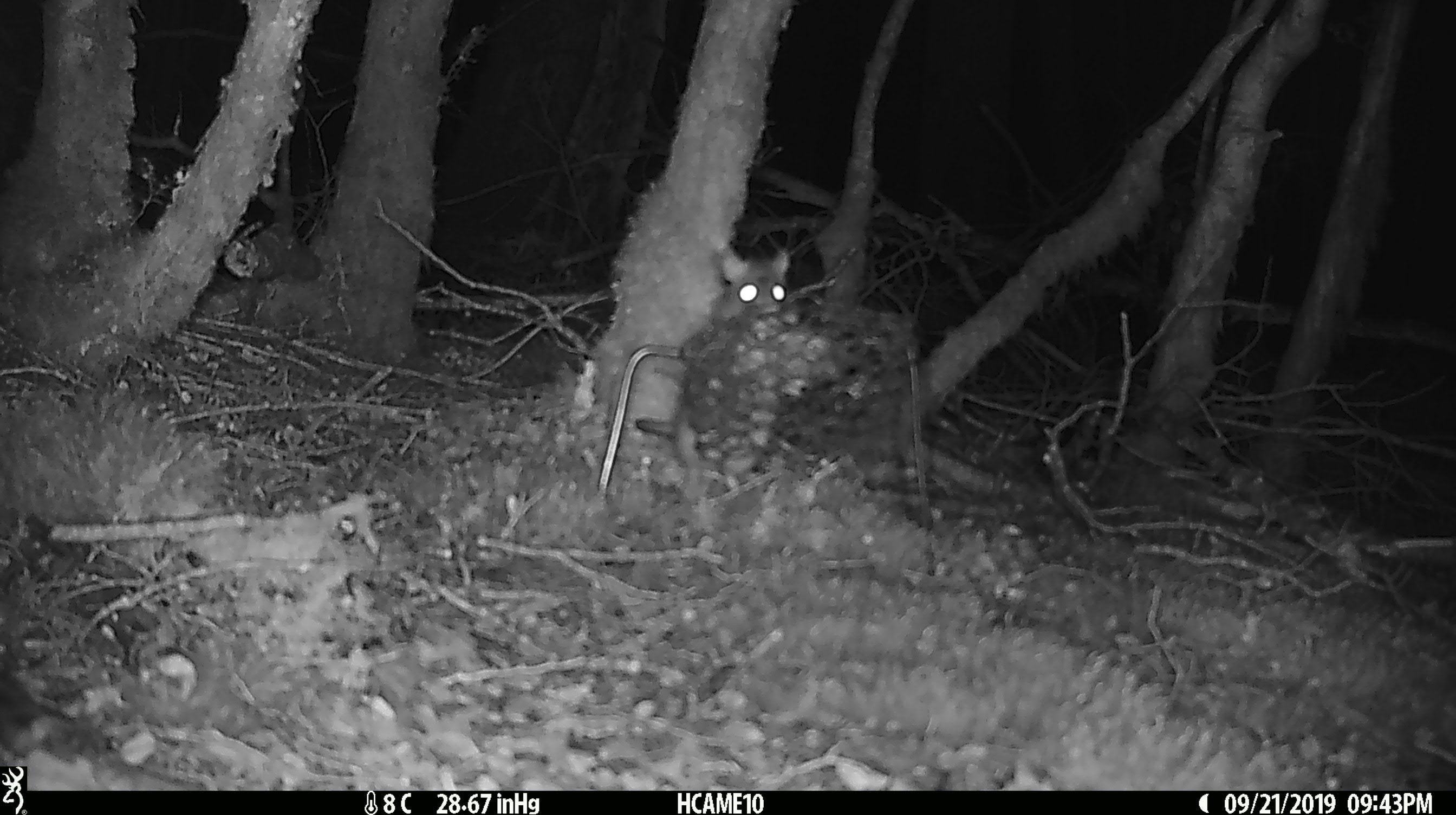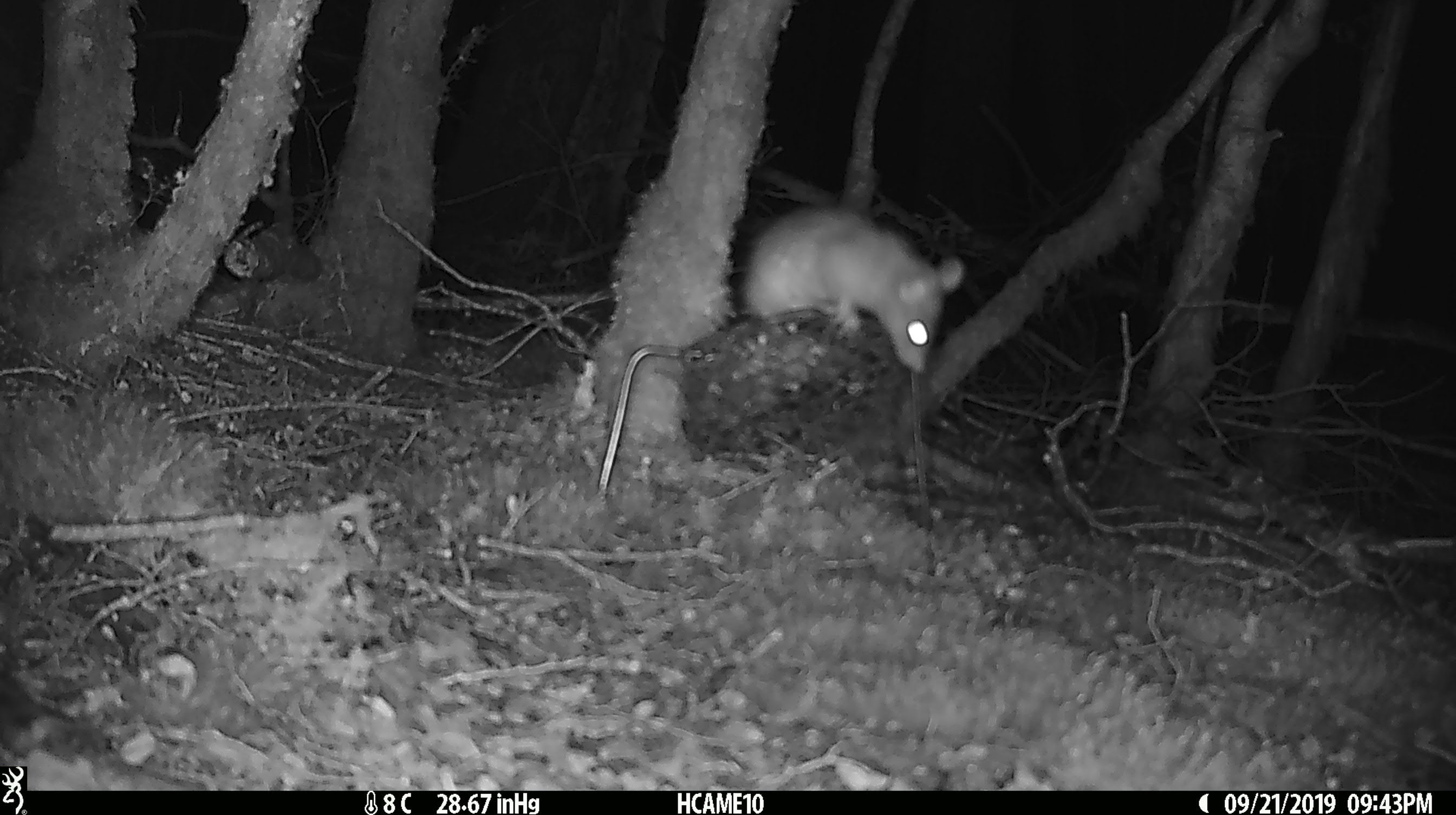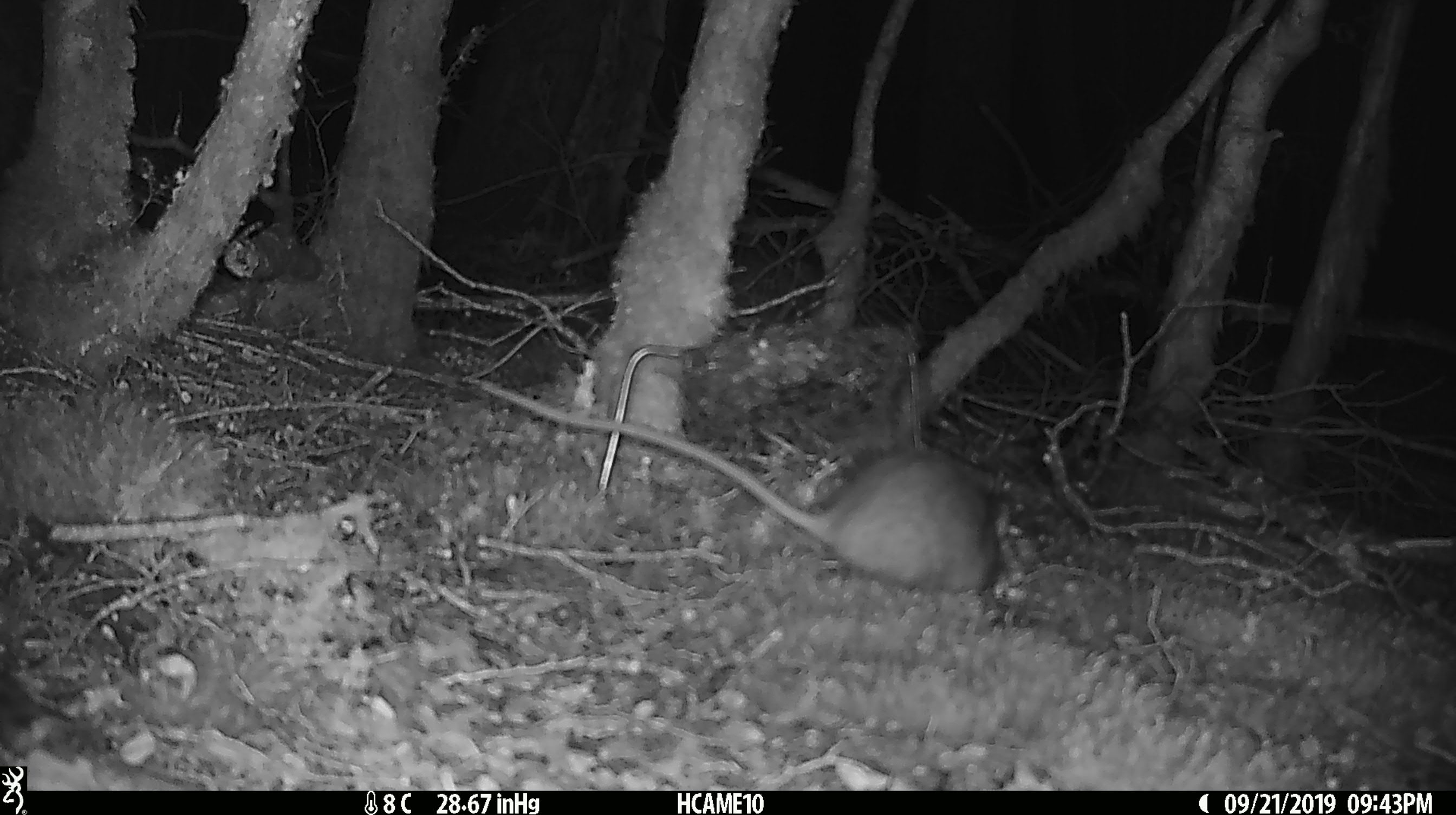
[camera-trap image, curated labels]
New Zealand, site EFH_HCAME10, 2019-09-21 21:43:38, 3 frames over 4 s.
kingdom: Animalia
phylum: Chordata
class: Mammalia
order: Rodentia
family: Muridae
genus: Rattus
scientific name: Rattus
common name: rat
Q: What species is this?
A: Rat (Rattus).